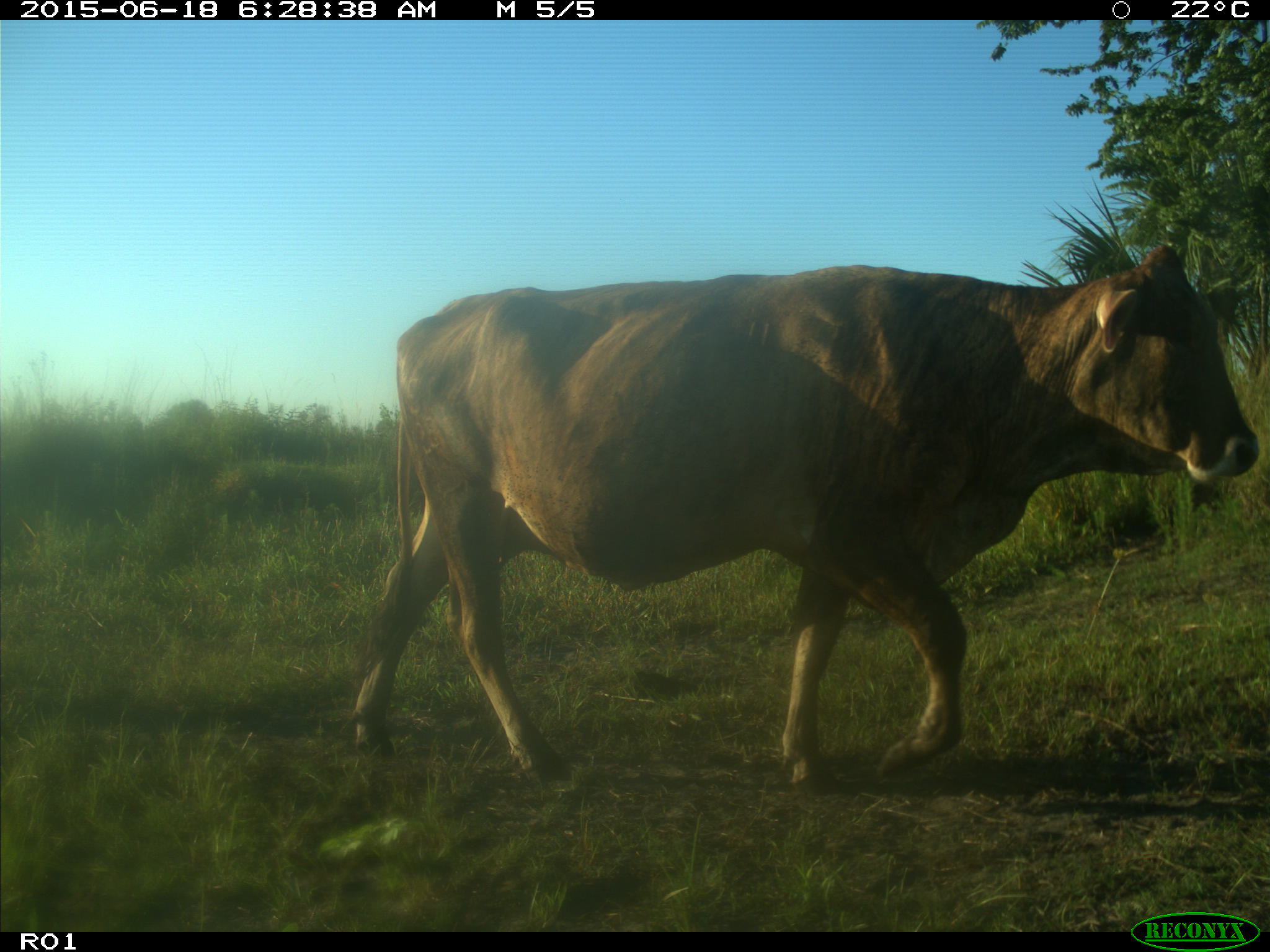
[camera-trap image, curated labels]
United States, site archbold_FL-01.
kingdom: Animalia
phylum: Chordata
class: Mammalia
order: Artiodactyla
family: Bovidae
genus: Bos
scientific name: Bos taurus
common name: domestic cow